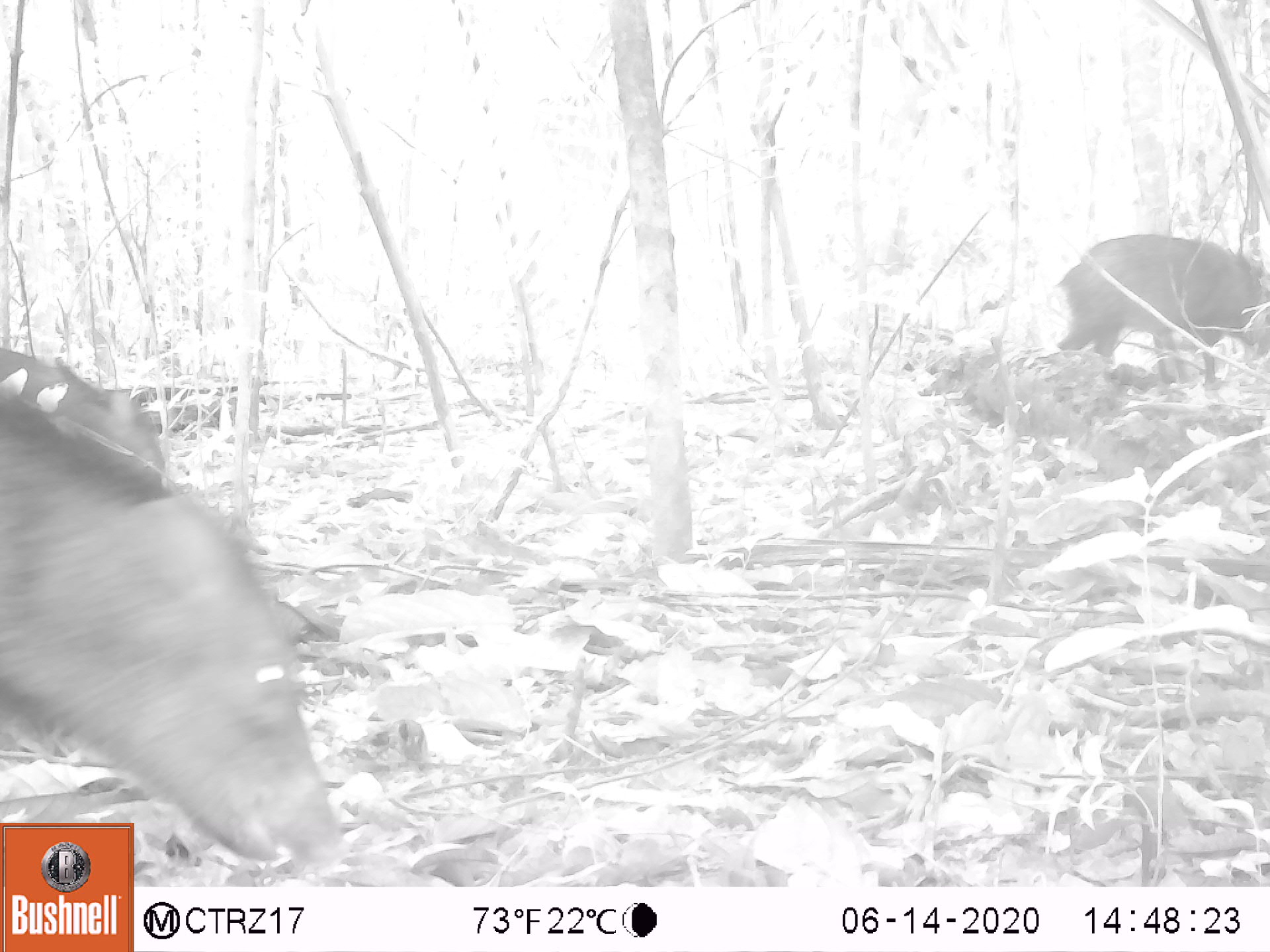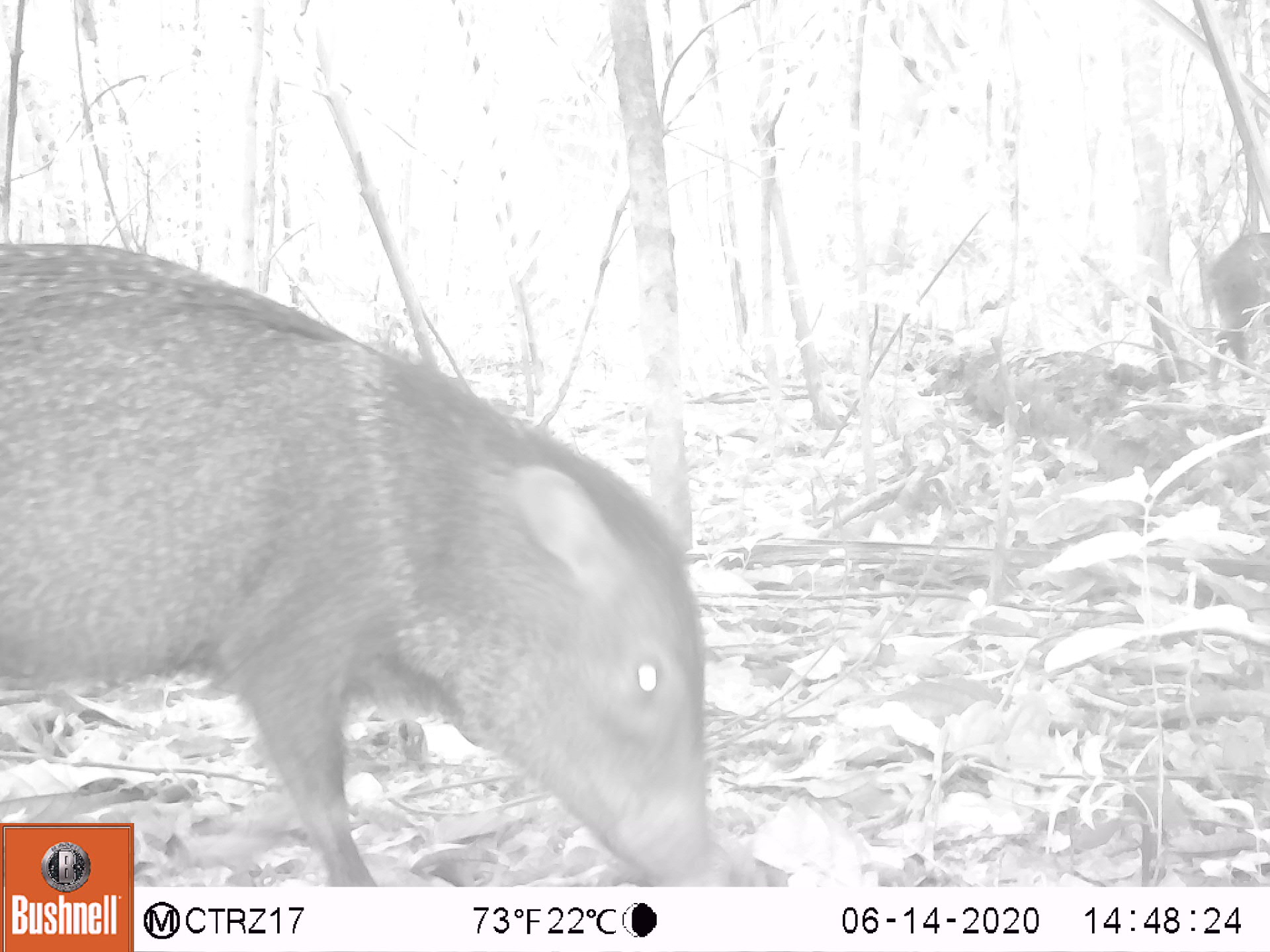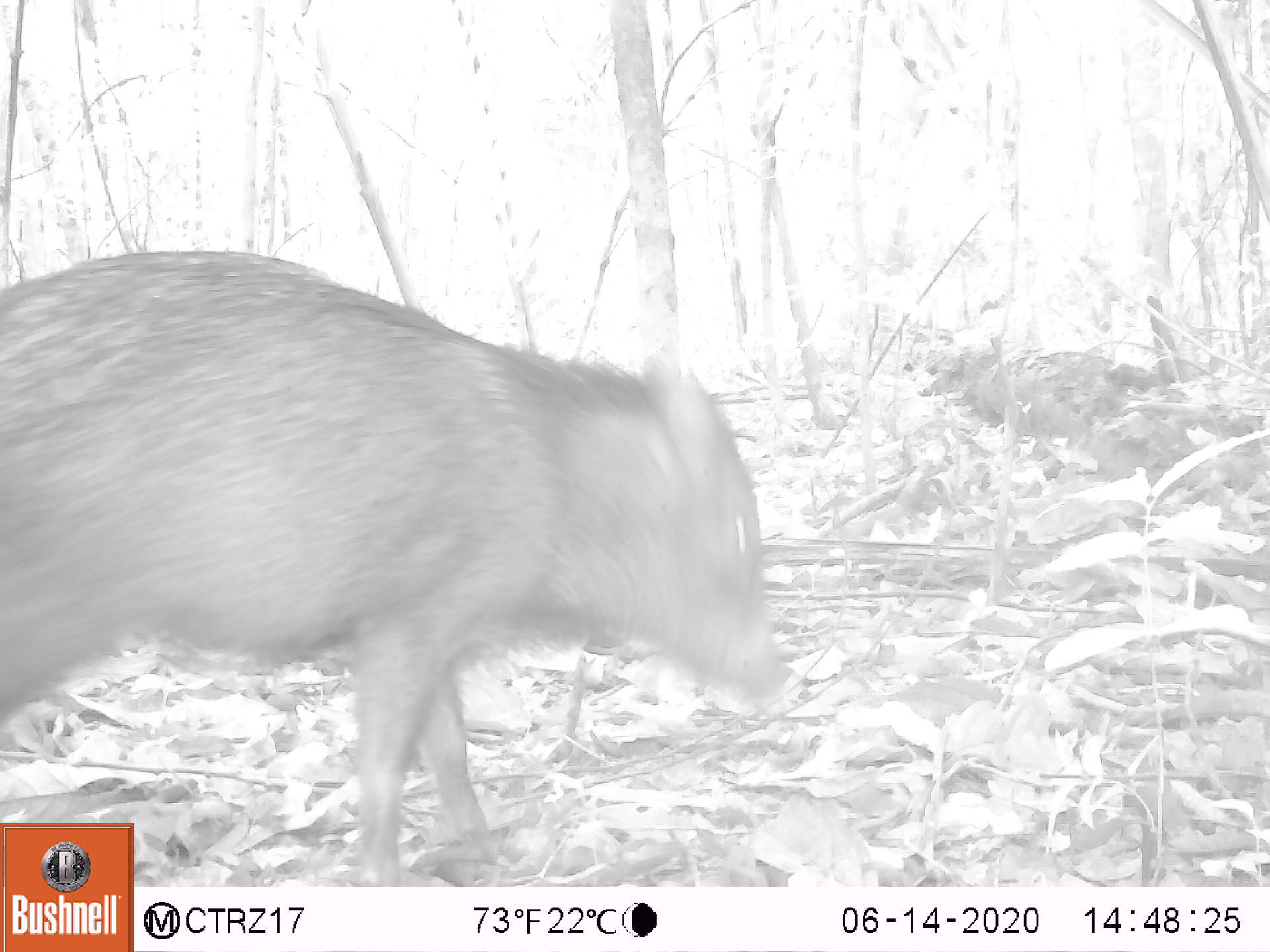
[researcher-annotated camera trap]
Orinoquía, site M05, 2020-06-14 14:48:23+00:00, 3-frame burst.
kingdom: Animalia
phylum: Chordata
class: Mammalia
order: Artiodactyla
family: Tayassuidae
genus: Pecari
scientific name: Pecari tajacu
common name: collared peccary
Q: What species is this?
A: Collared peccary (Pecari tajacu).